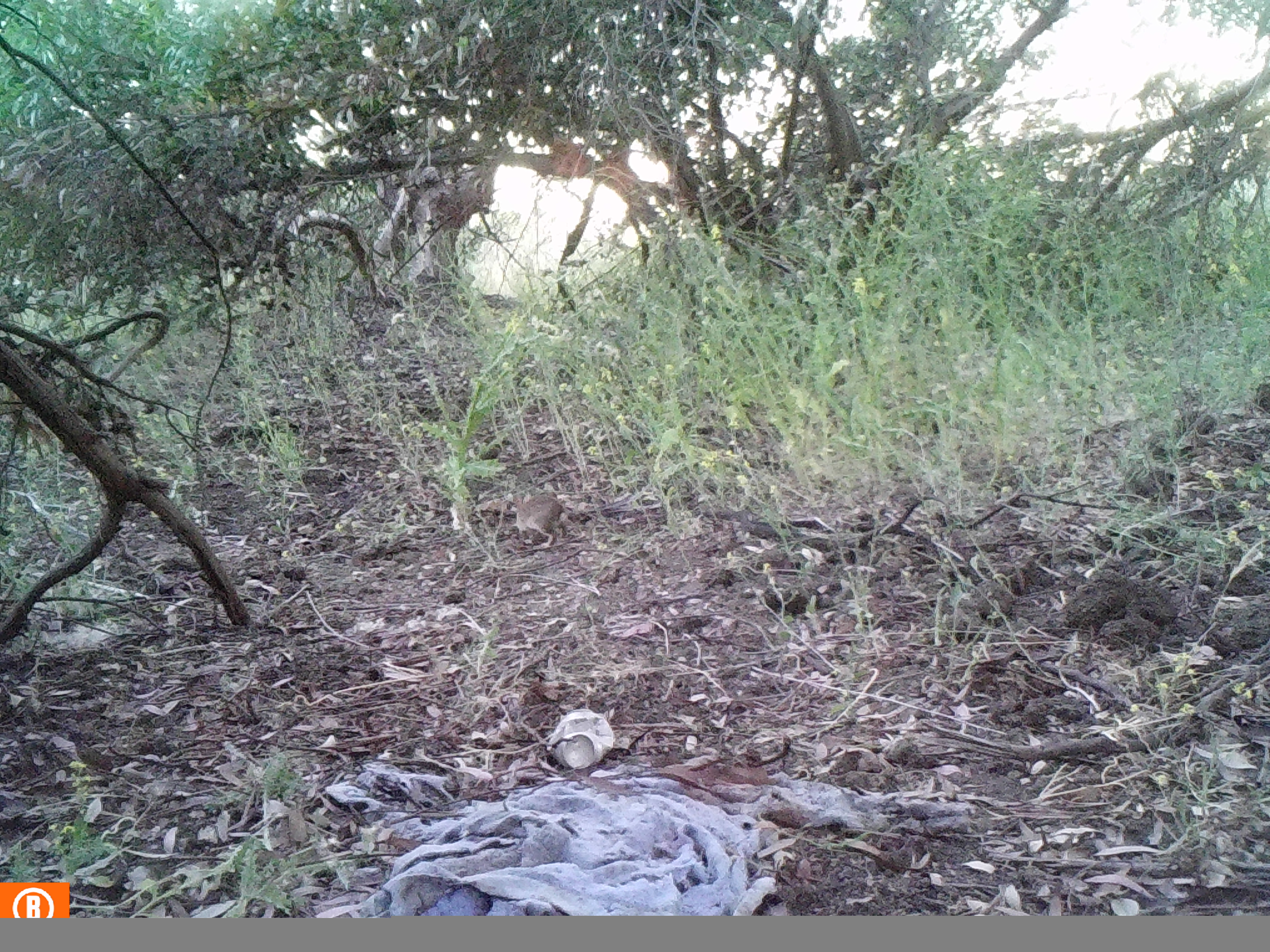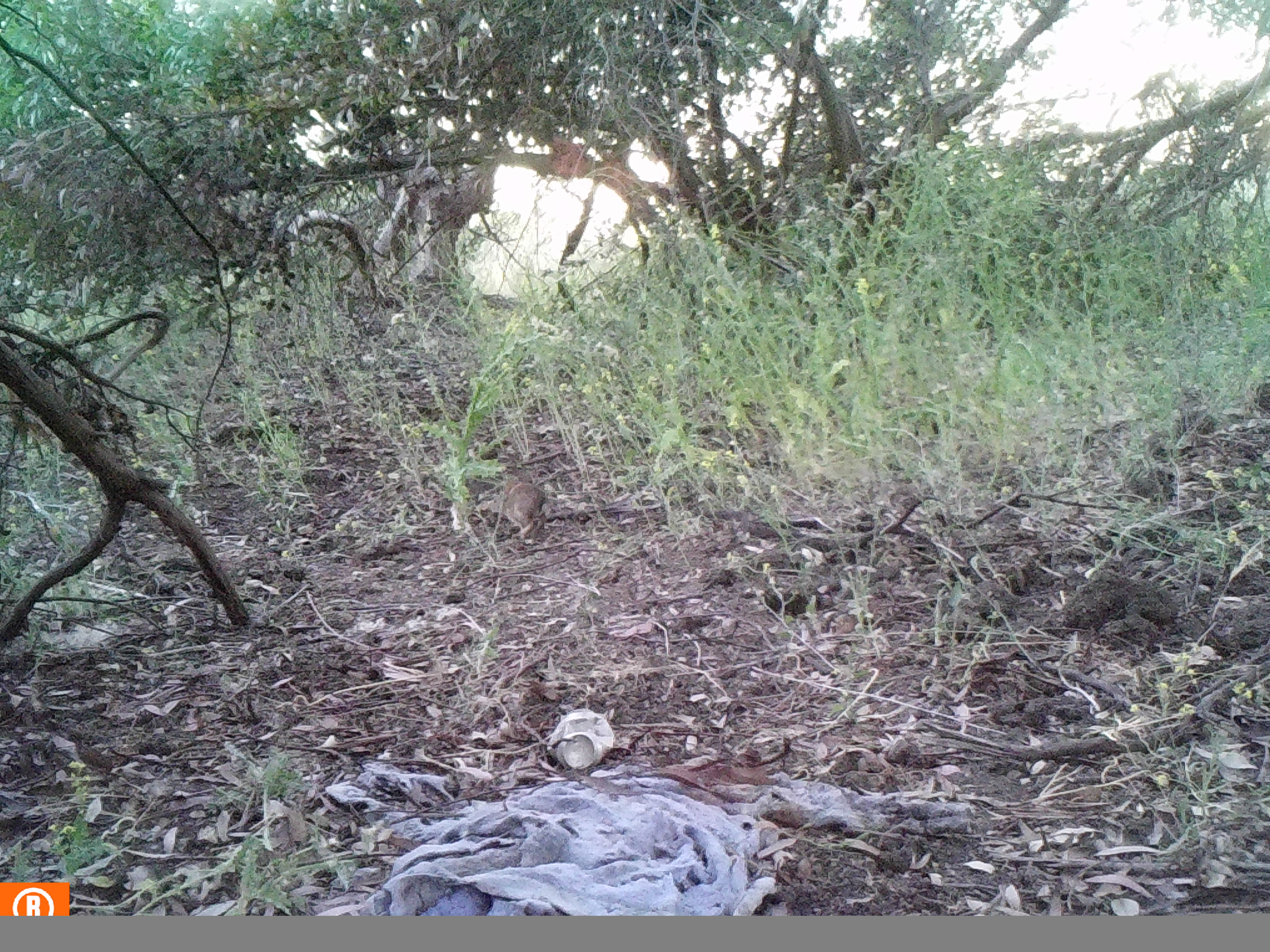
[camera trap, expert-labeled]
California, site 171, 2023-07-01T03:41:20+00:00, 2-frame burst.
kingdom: Animalia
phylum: Chordata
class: Mammalia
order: Lagomorpha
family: Leporidae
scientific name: Leporidae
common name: rabbit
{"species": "rabbit (Leporidae)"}